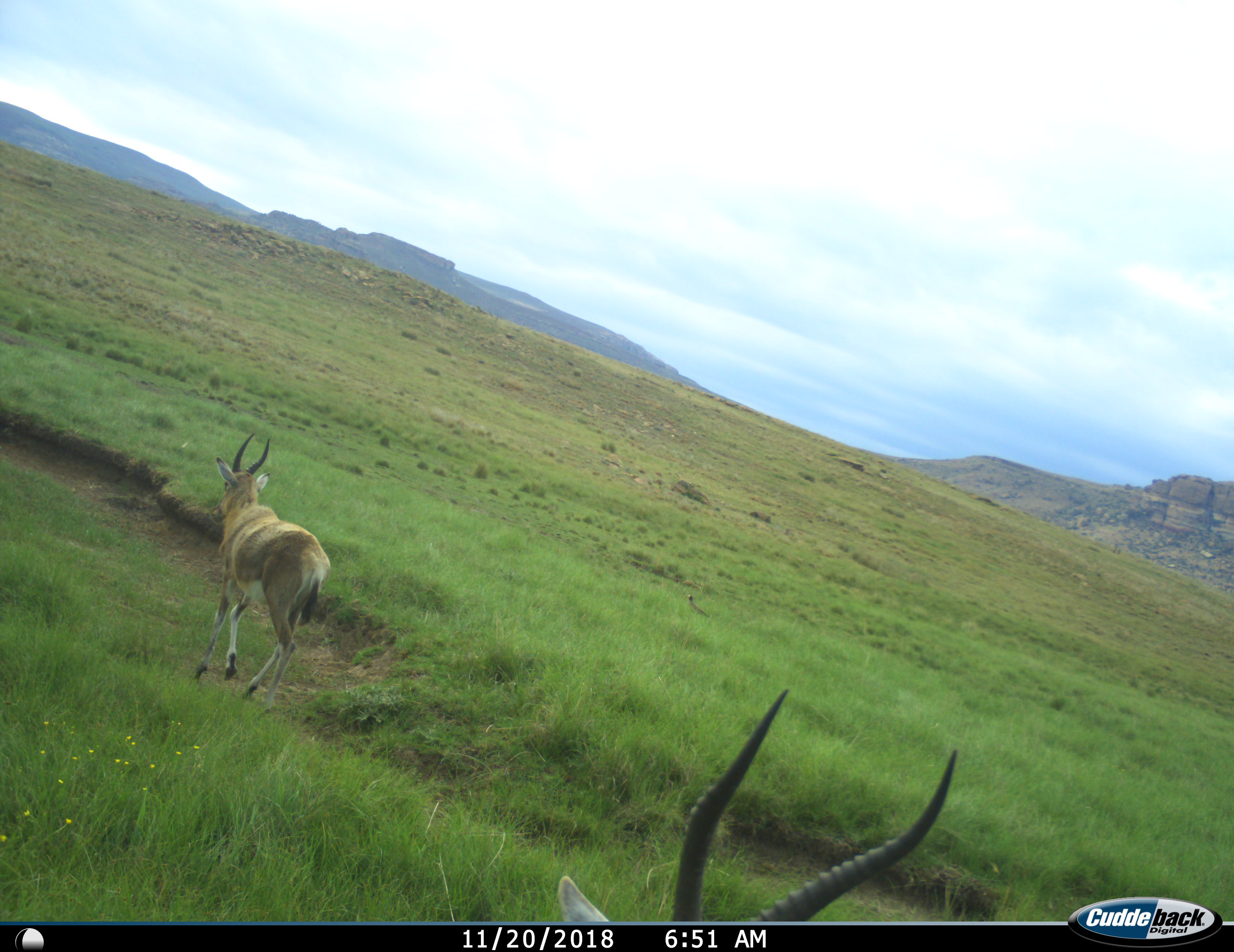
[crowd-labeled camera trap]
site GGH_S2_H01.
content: unidentified animal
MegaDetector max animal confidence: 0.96